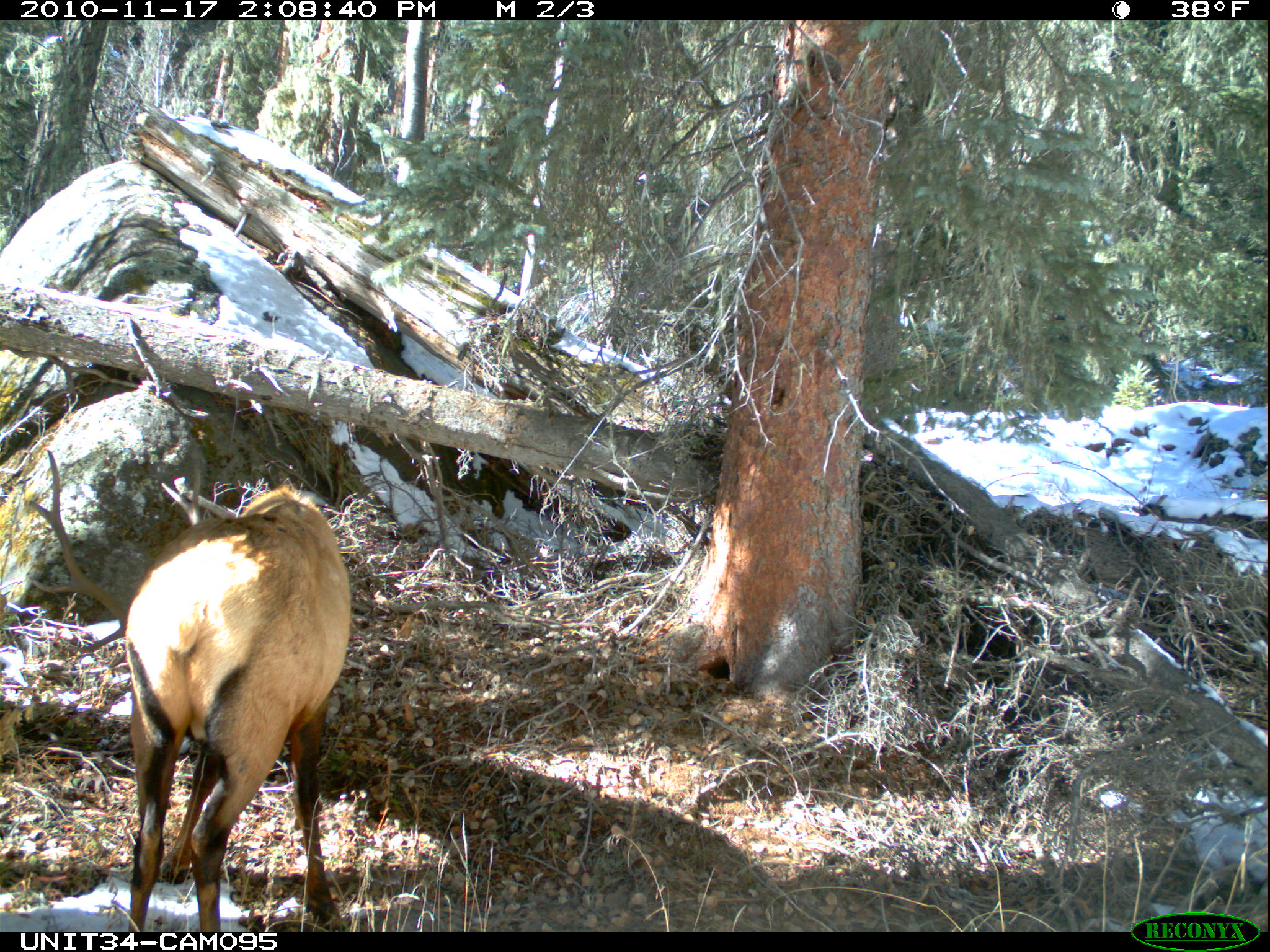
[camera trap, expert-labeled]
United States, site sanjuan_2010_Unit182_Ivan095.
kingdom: Animalia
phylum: Chordata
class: Mammalia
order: Artiodactyla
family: Cervidae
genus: Cervus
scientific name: Cervus elaphus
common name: red deer